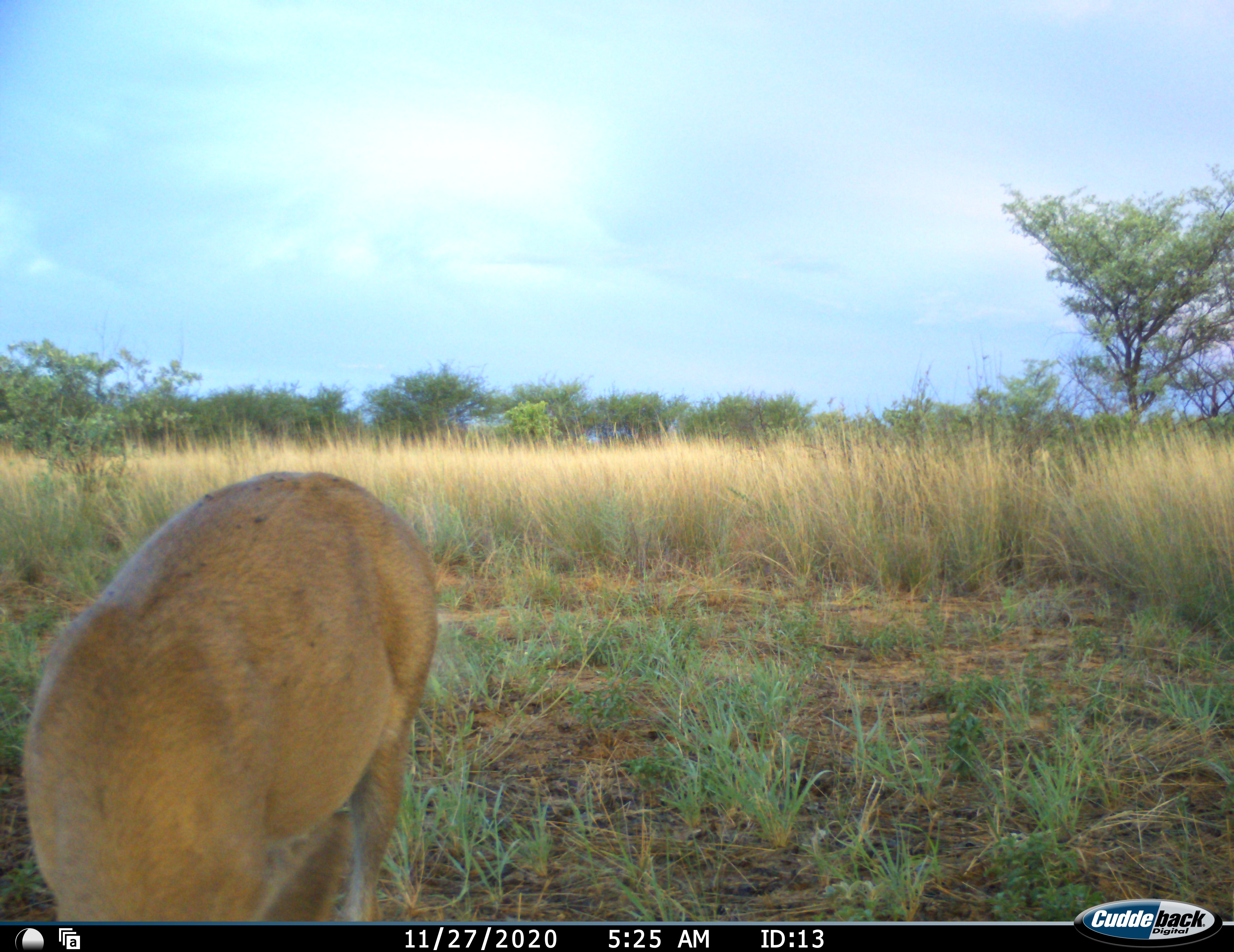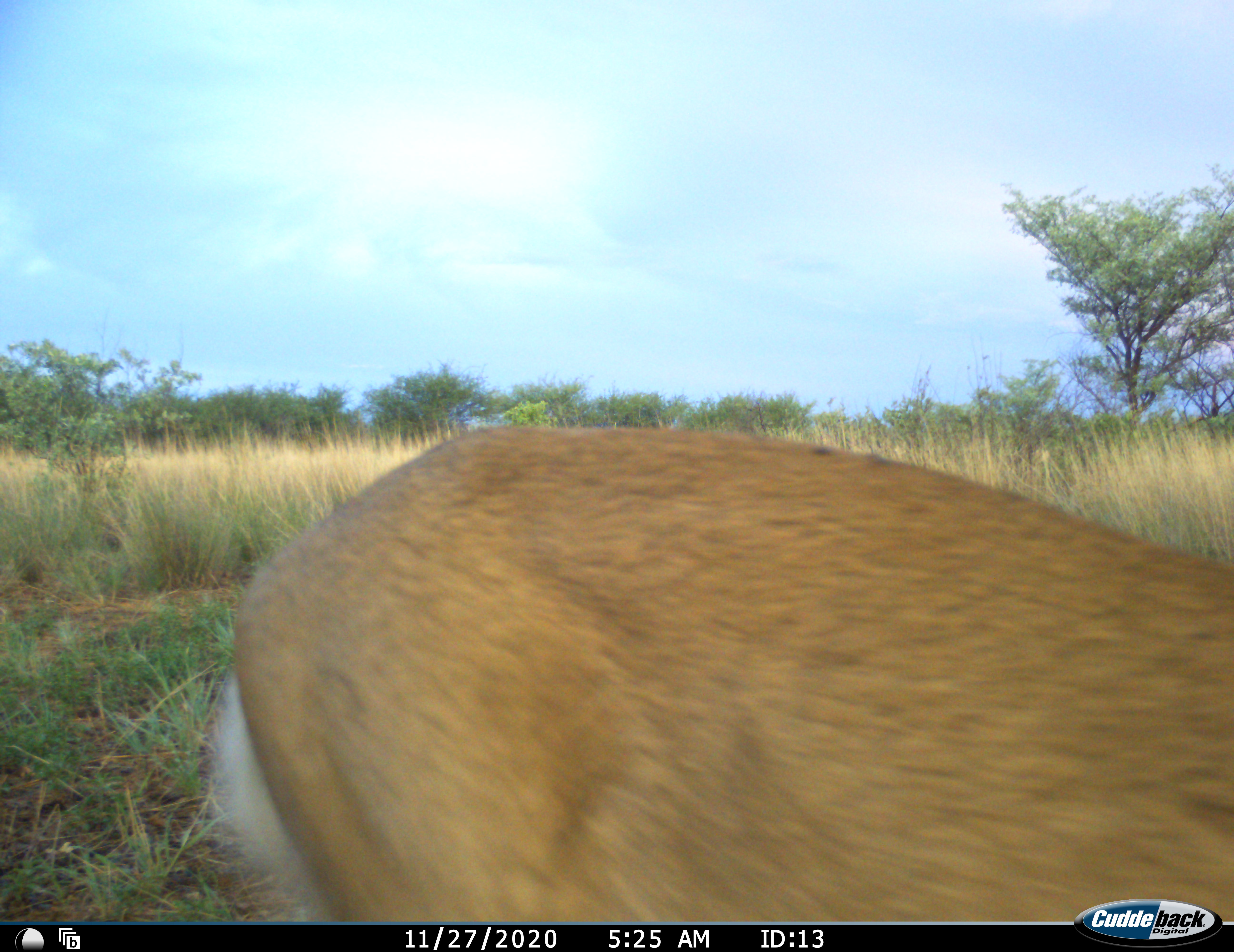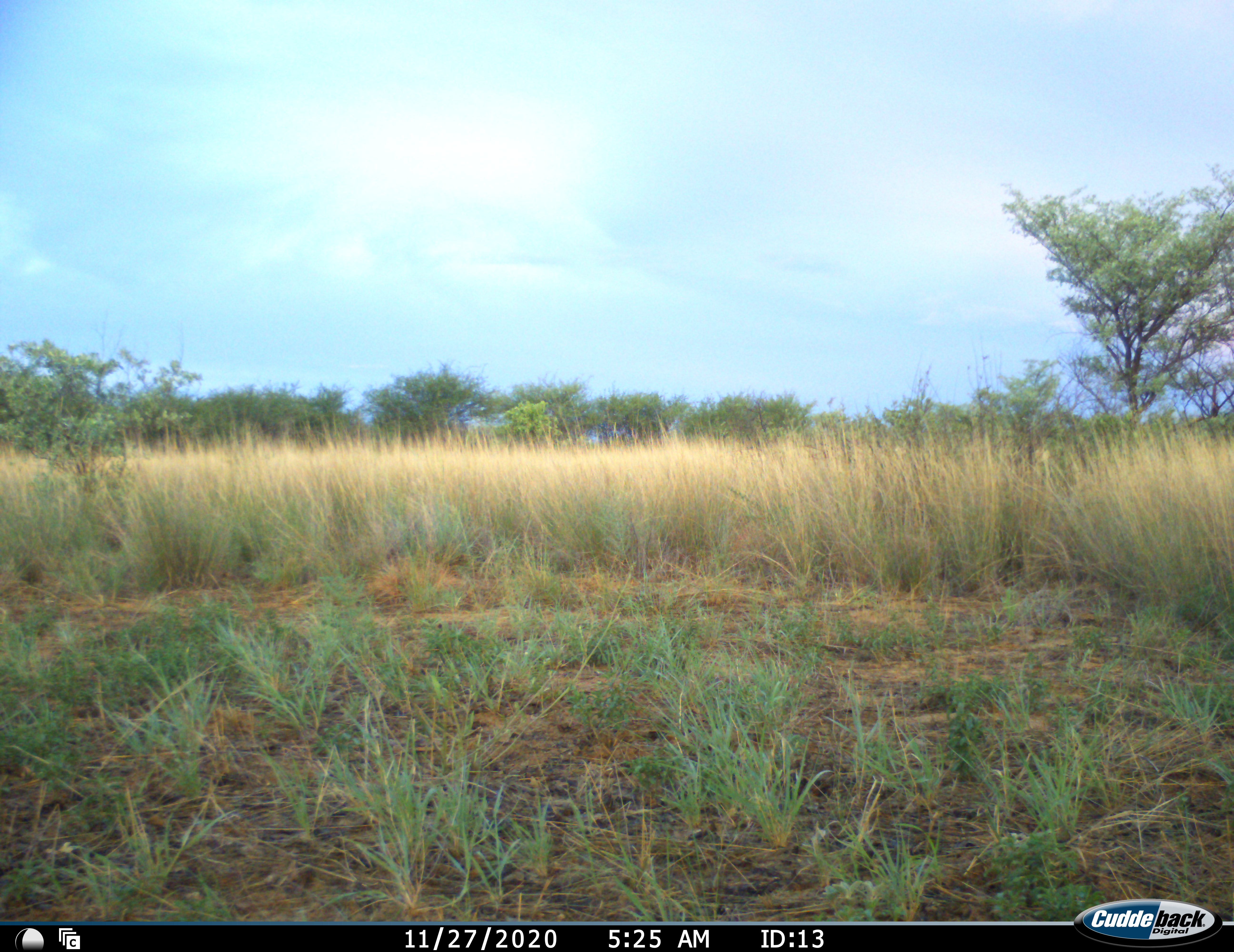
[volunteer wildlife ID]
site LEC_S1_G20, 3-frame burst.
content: unidentified animal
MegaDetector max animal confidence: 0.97